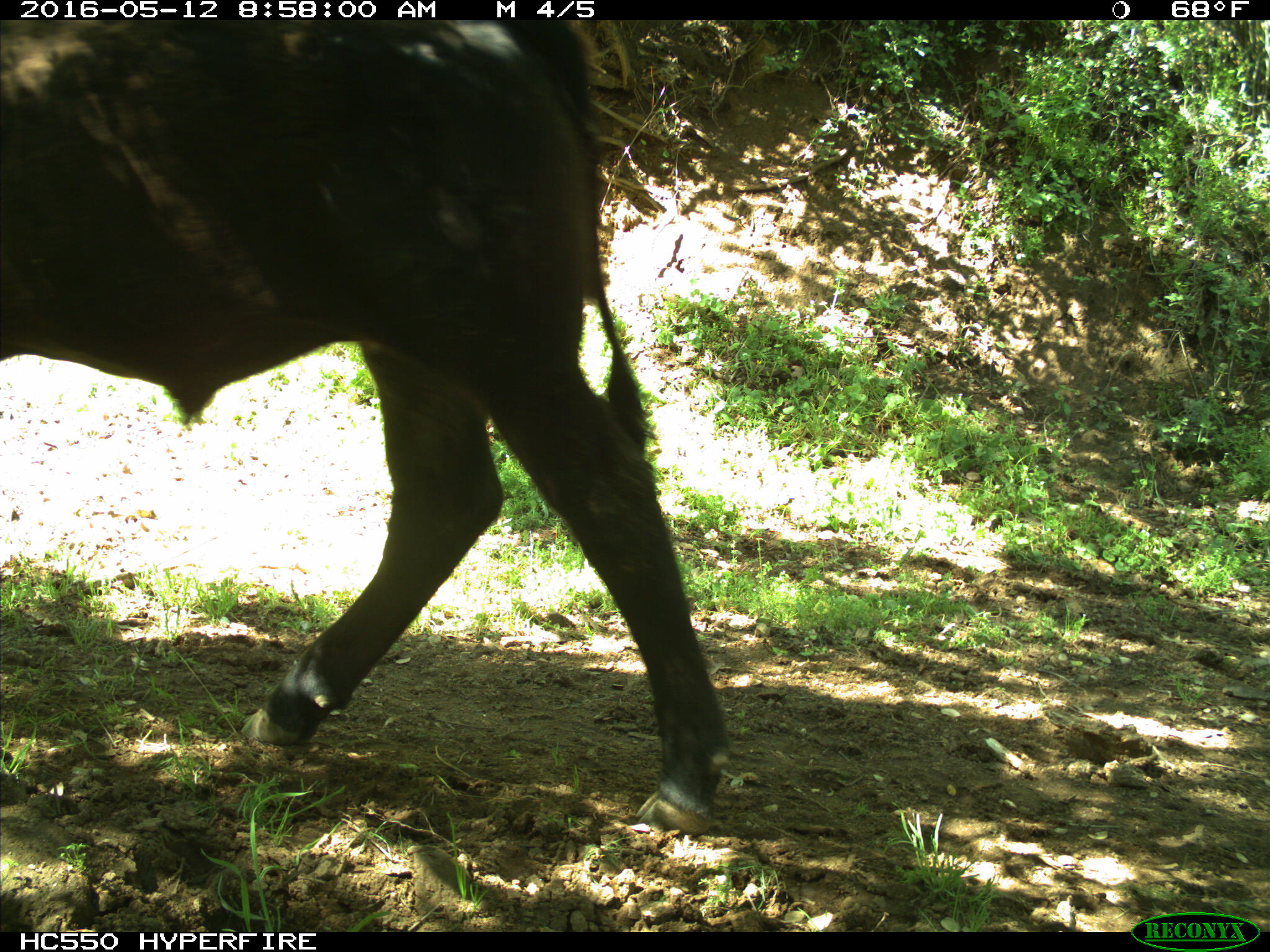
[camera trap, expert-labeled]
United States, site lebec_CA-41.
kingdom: Animalia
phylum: Chordata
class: Mammalia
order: Artiodactyla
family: Bovidae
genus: Bos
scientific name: Bos taurus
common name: domestic cow